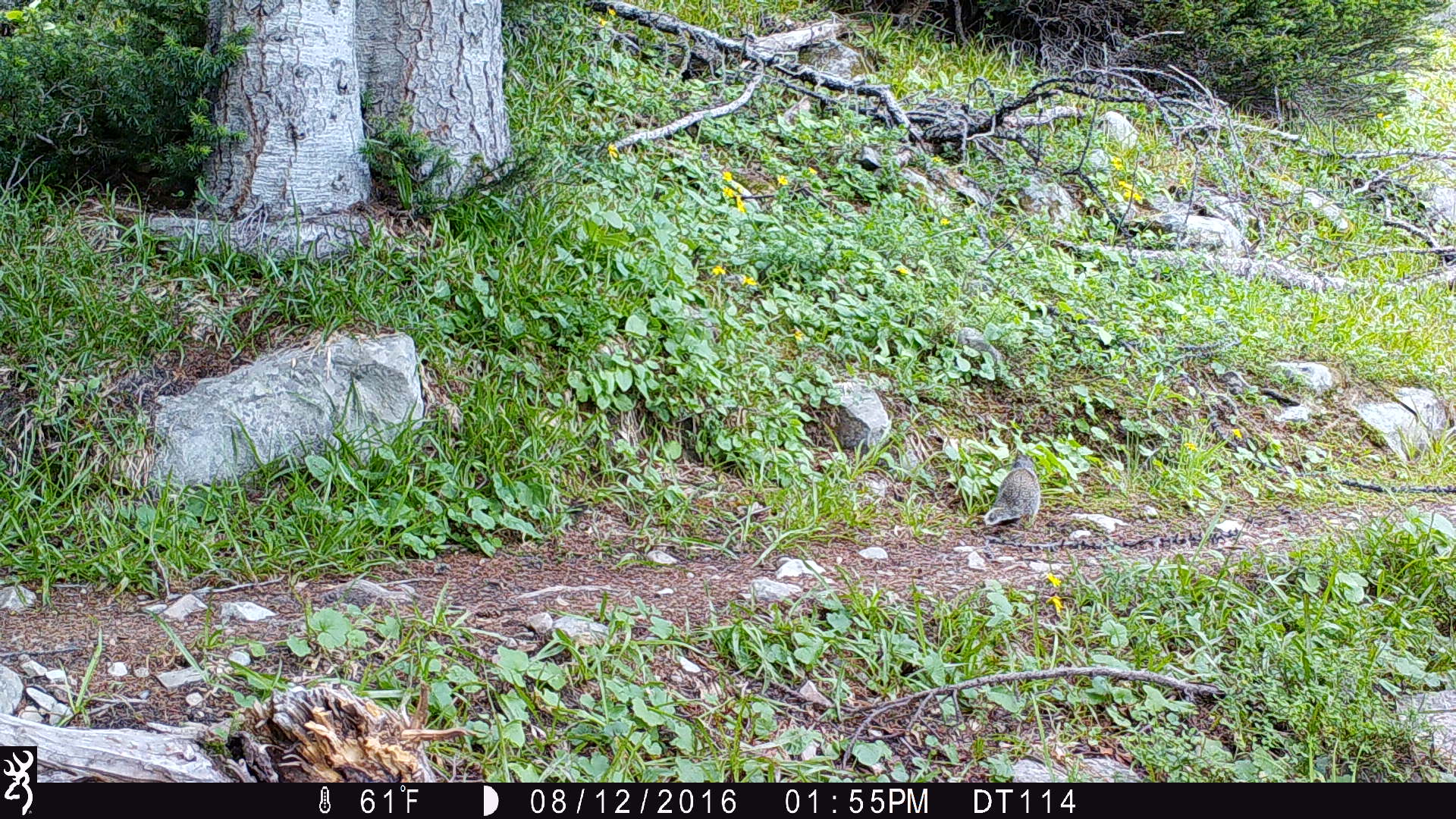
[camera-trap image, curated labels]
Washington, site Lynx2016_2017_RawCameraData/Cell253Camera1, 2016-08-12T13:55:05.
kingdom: Animalia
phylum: Chordata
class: Mammalia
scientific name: Mammalia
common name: small mammal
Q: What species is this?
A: Small mammal (Mammalia).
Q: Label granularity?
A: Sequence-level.